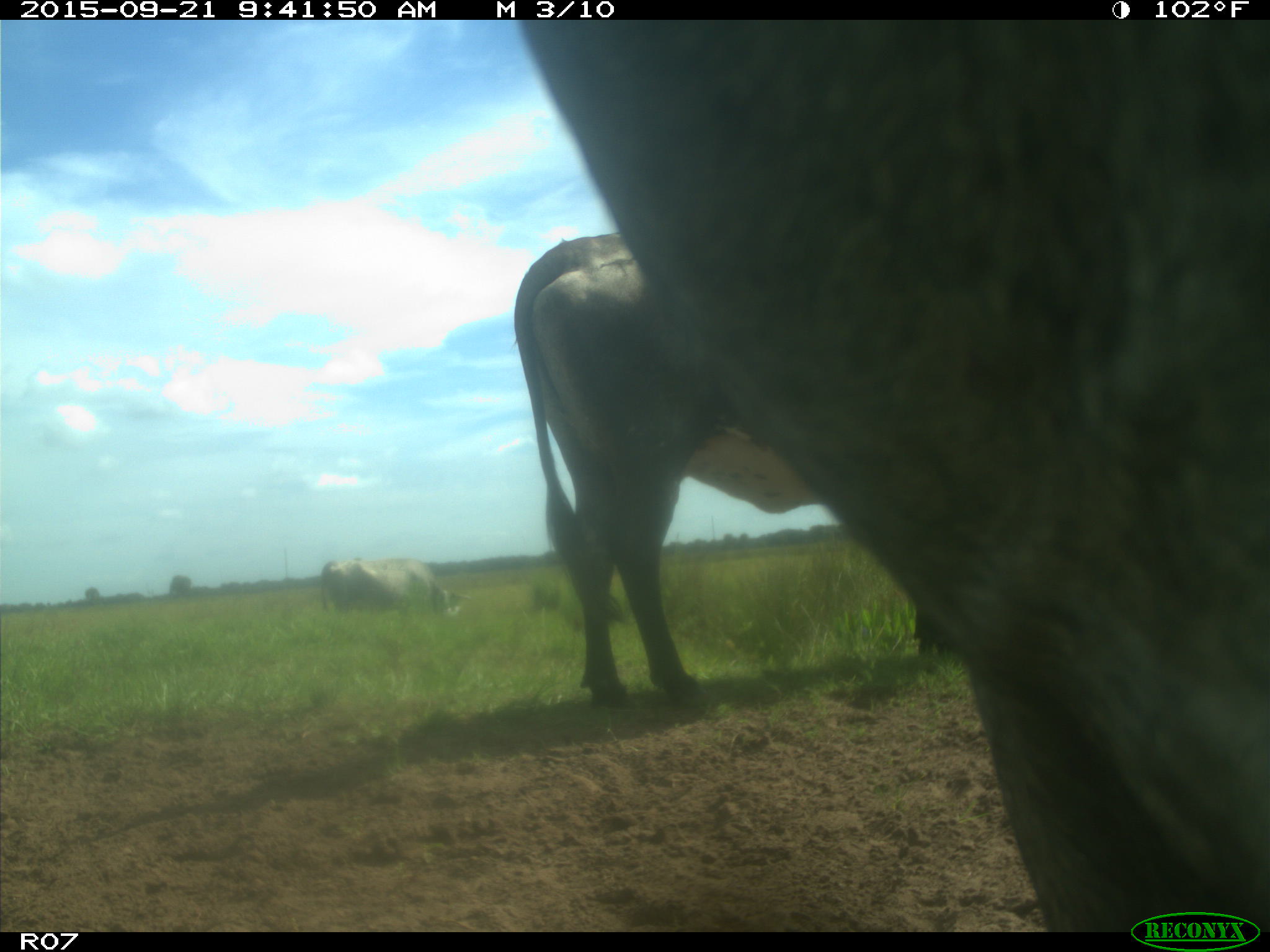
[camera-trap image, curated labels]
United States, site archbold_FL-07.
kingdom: Animalia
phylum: Chordata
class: Mammalia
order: Artiodactyla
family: Bovidae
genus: Bos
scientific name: Bos taurus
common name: domestic cow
Bos taurus (domestic cow).